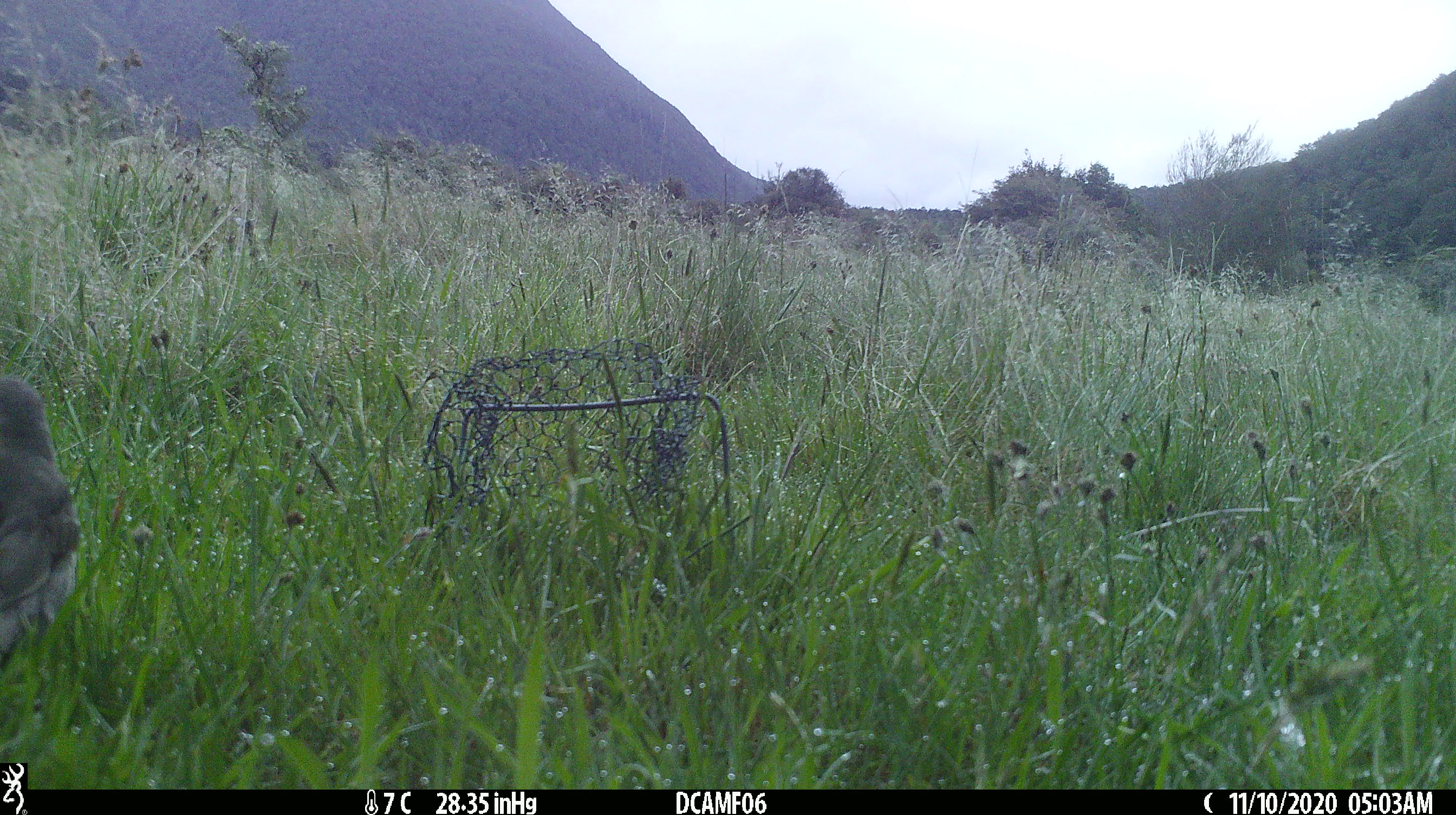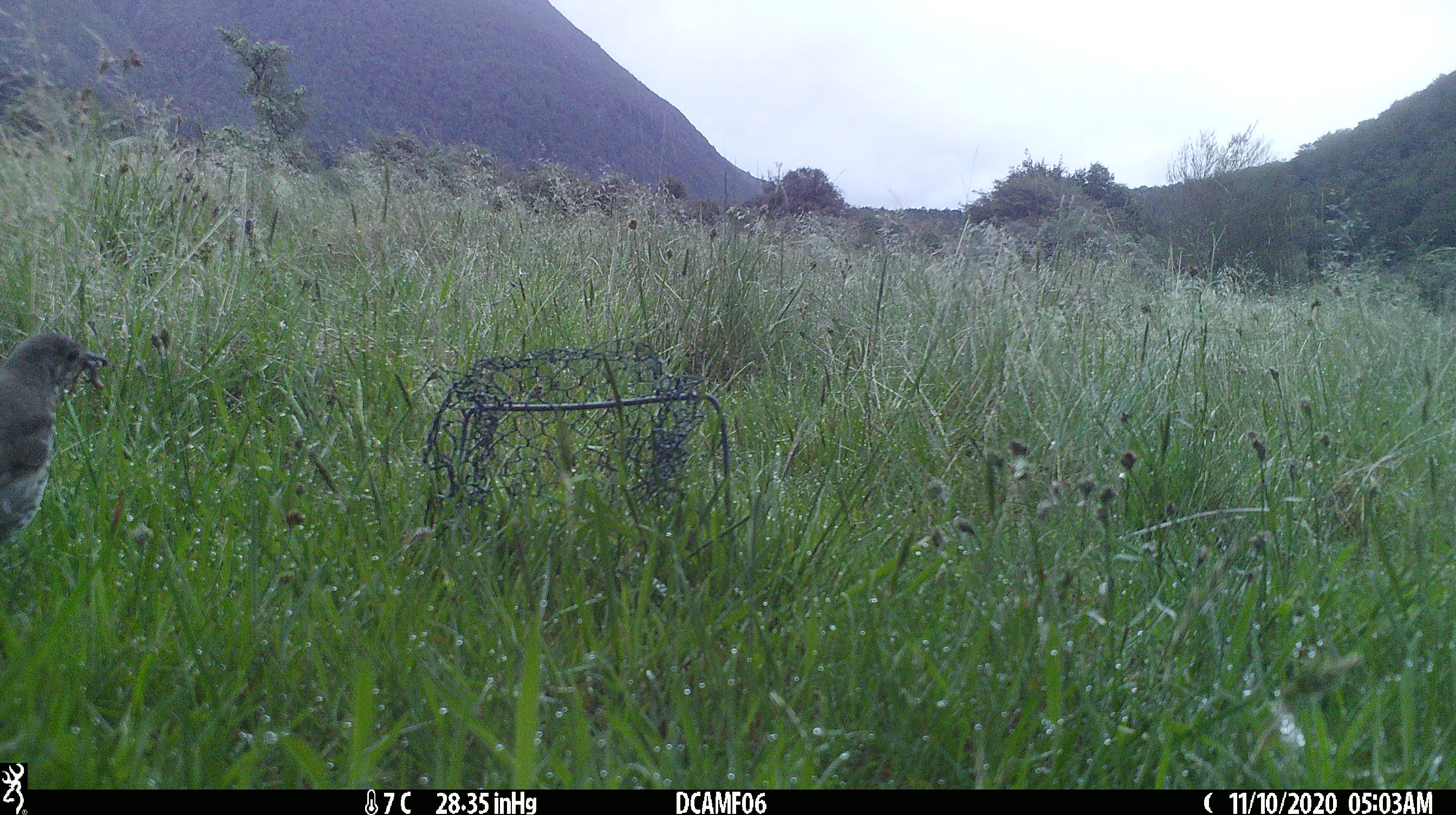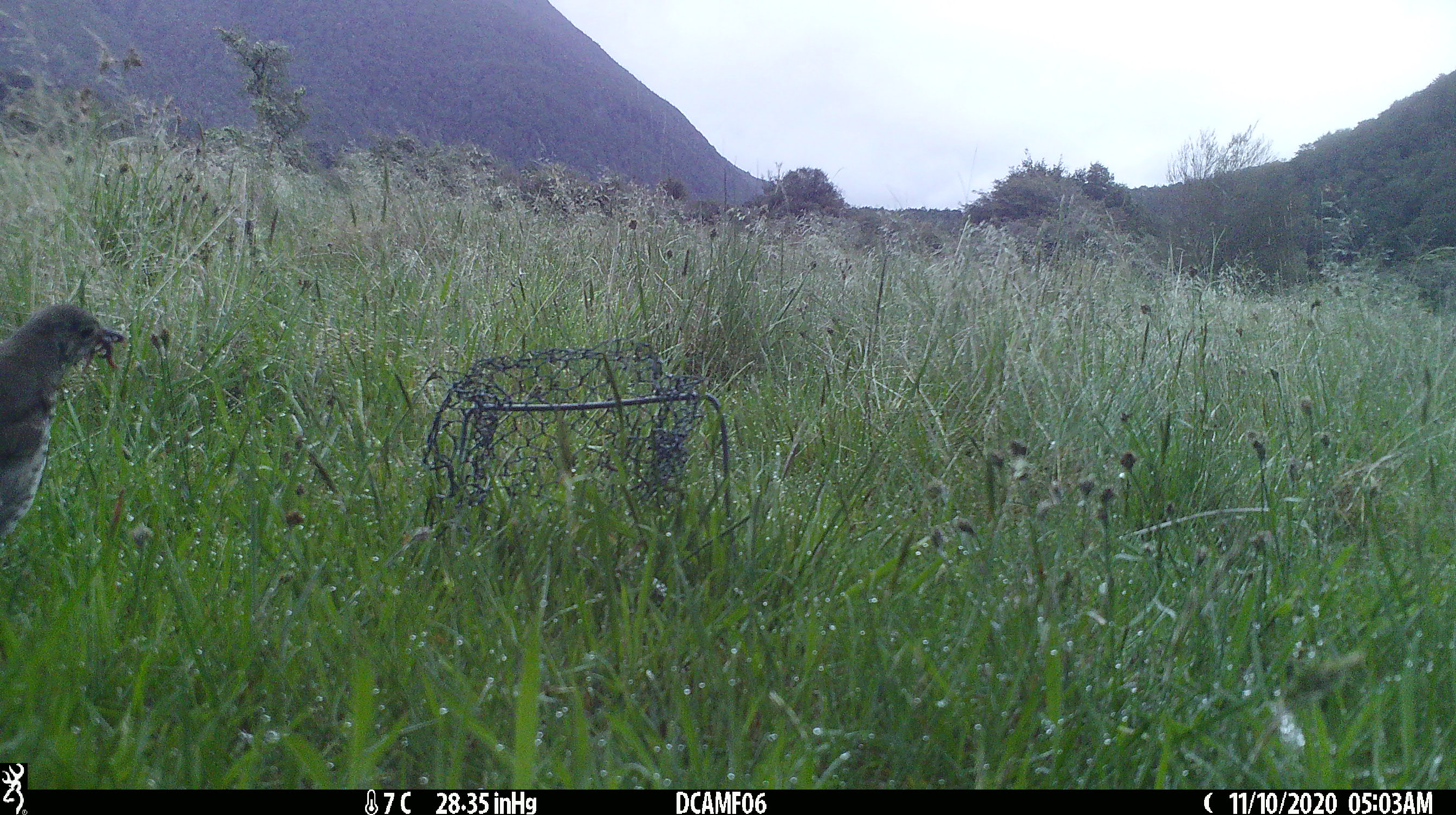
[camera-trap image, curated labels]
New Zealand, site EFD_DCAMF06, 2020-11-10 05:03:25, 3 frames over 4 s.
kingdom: Animalia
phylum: Chordata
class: Aves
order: Passeriformes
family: Turdidae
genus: Turdus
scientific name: Turdus philomelos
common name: song thrush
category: thrush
Thrush (song thrush) (Turdus philomelos).